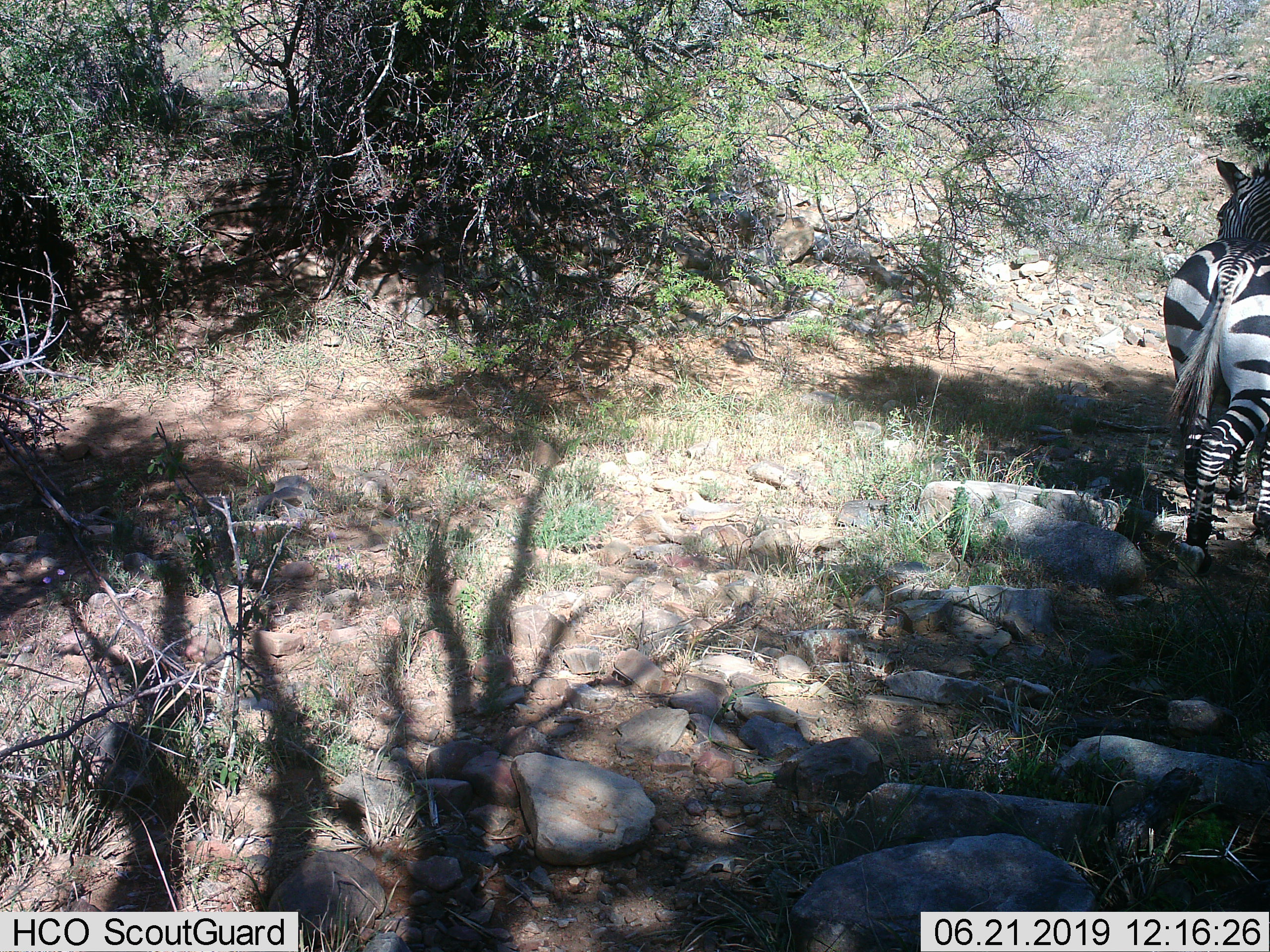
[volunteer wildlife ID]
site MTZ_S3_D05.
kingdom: Animalia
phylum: Chordata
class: Mammalia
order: Perissodactyla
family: Equidae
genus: Equus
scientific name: Equus zebra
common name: mountain zebra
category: zebramountain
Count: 1.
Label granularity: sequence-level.